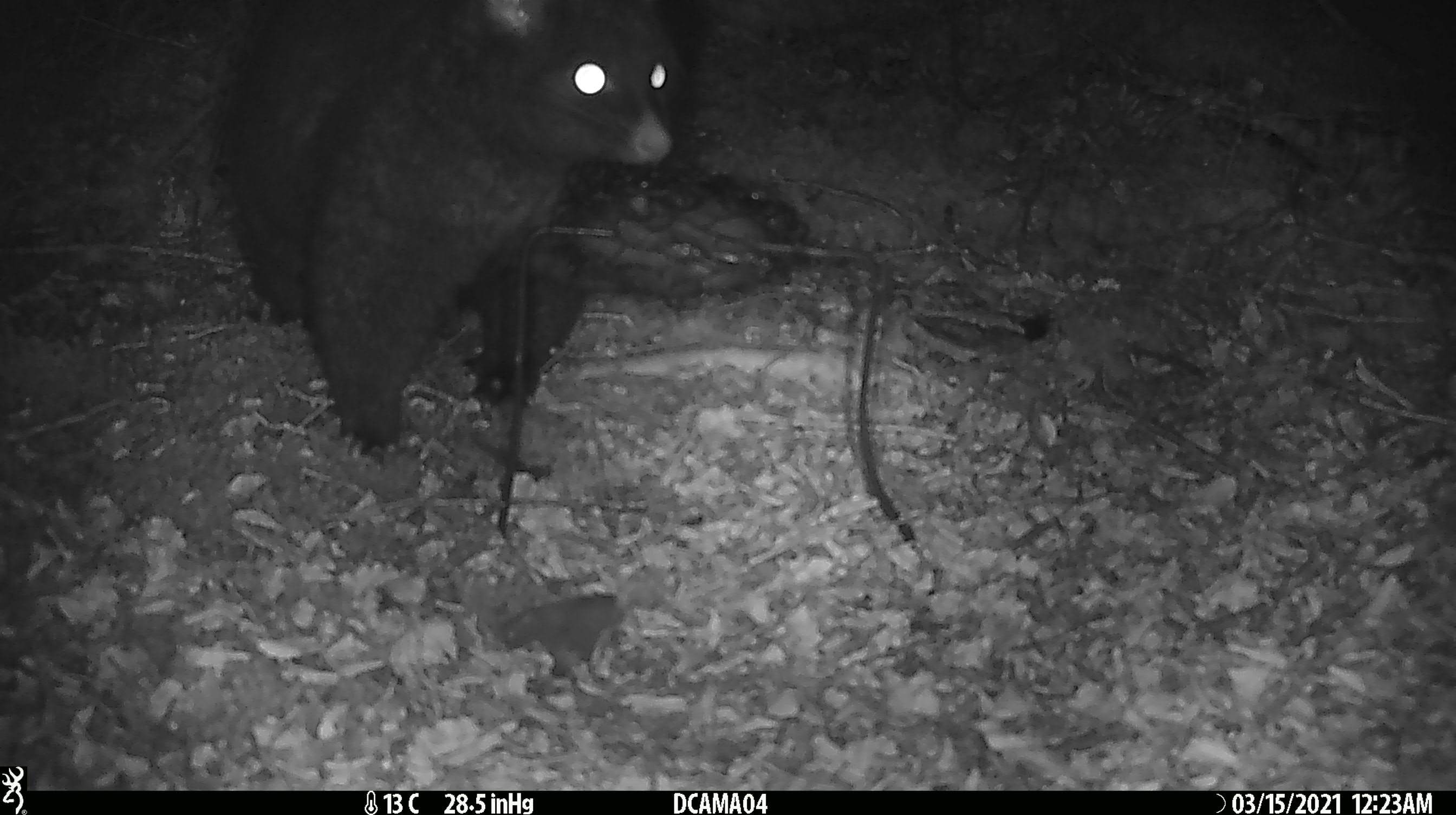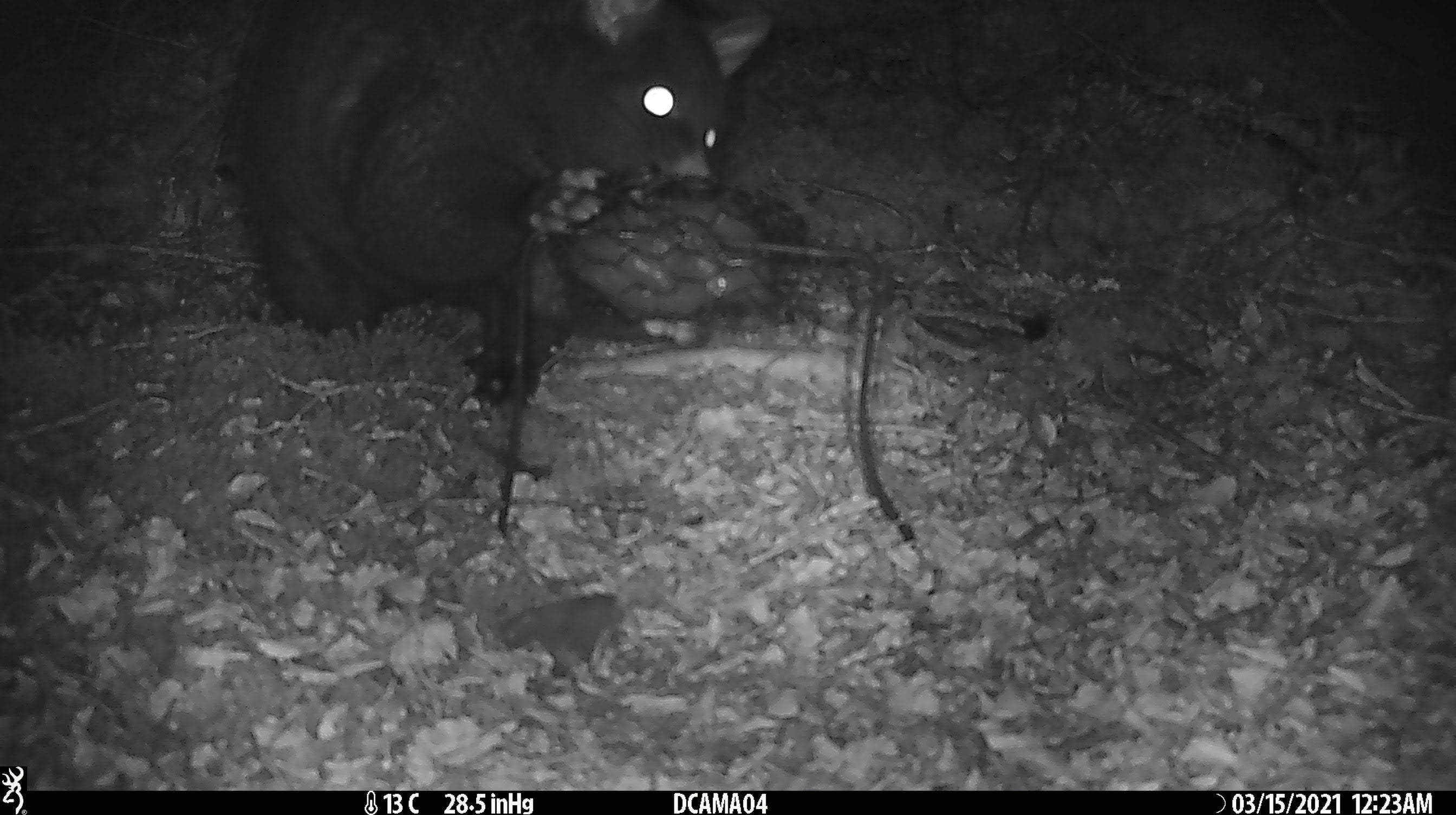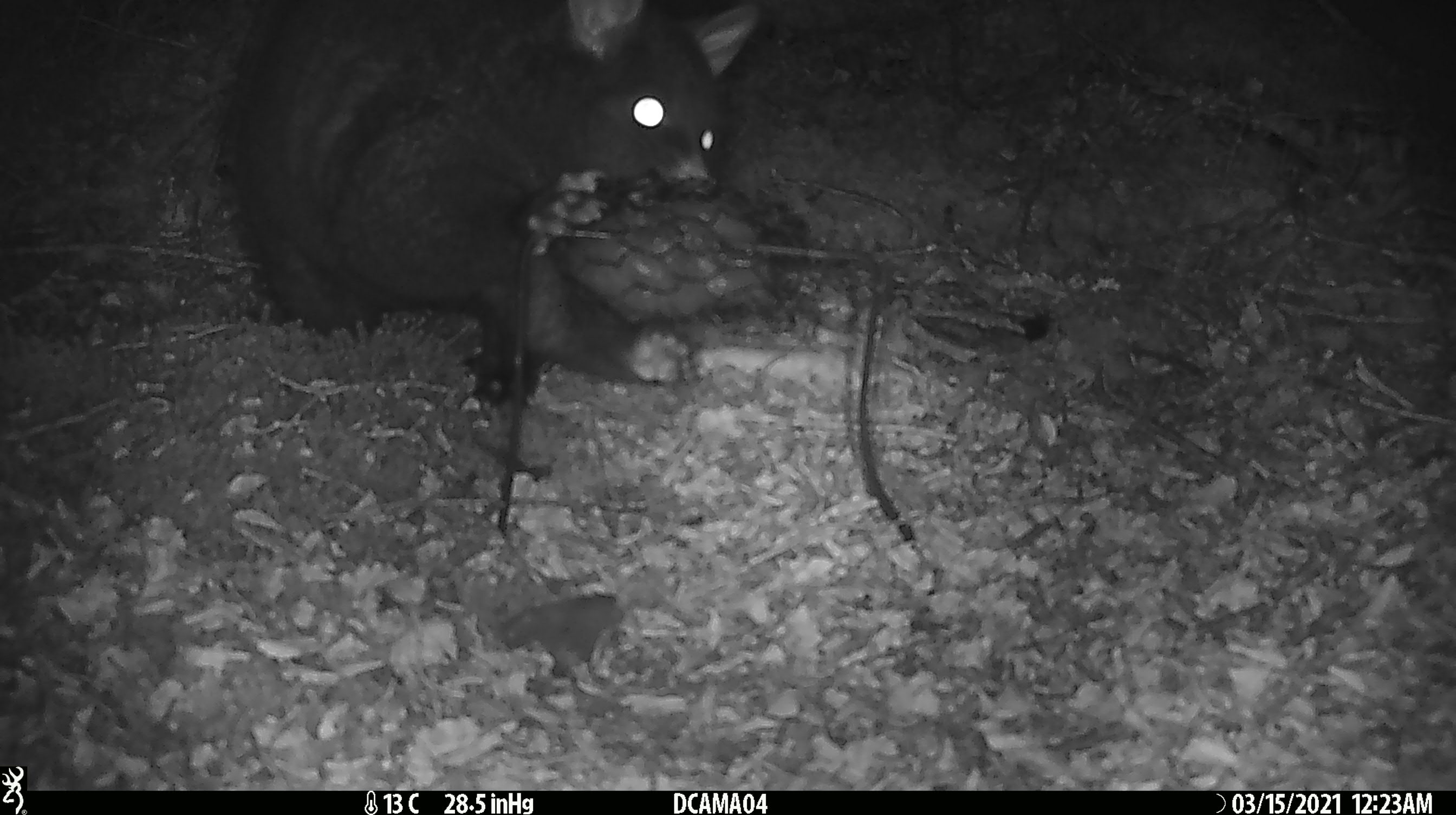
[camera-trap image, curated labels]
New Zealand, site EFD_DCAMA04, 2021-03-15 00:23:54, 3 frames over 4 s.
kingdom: Animalia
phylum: Chordata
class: Mammalia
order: Diprotodontia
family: Phalangeridae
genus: Trichosurus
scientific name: Trichosurus vulpecula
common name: common brushtail possum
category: possum